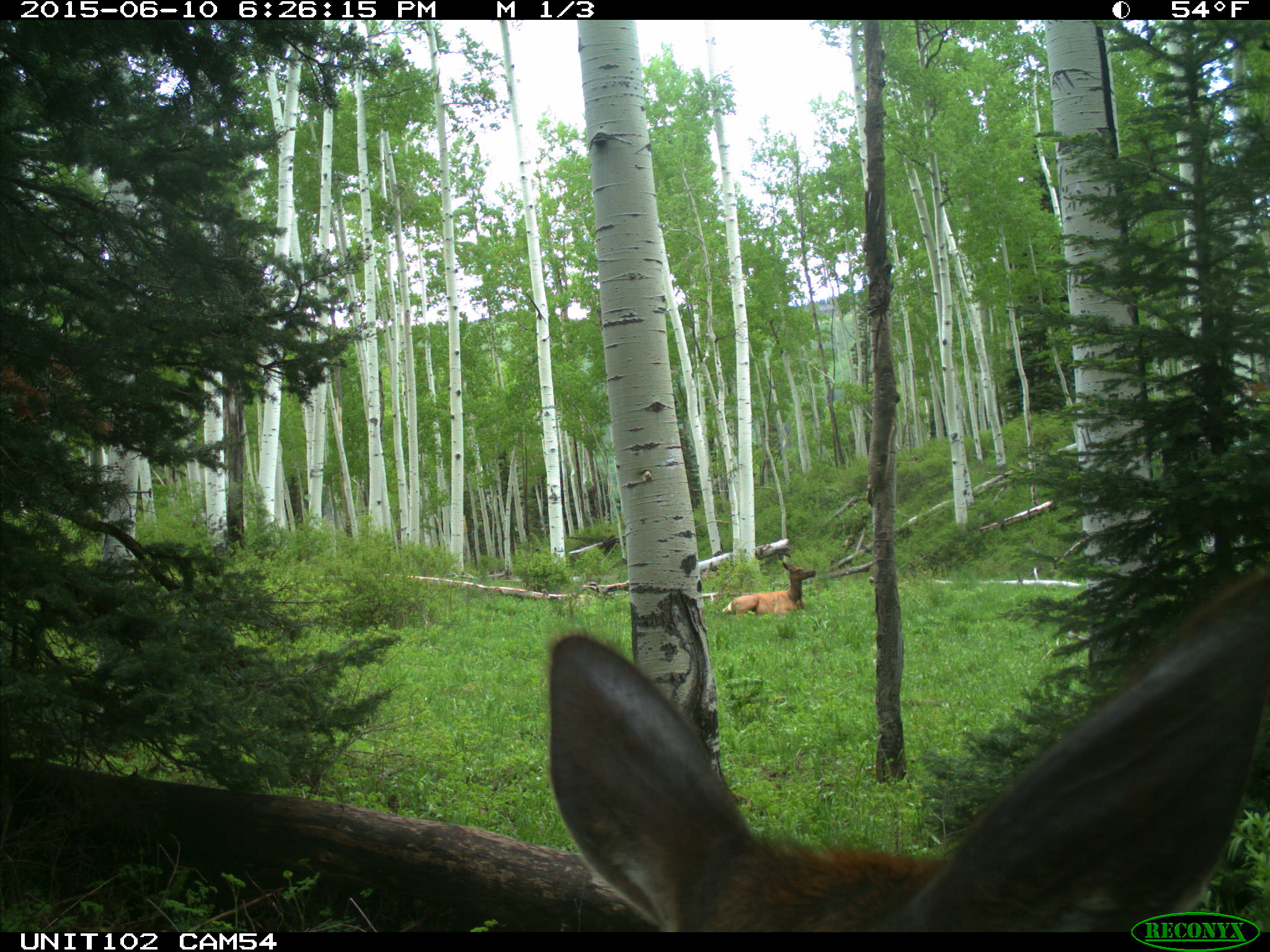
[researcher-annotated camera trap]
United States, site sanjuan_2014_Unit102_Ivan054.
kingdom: Animalia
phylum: Chordata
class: Mammalia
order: Artiodactyla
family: Cervidae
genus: Cervus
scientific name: Cervus elaphus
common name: red deer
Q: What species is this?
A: Cervus elaphus (red deer).